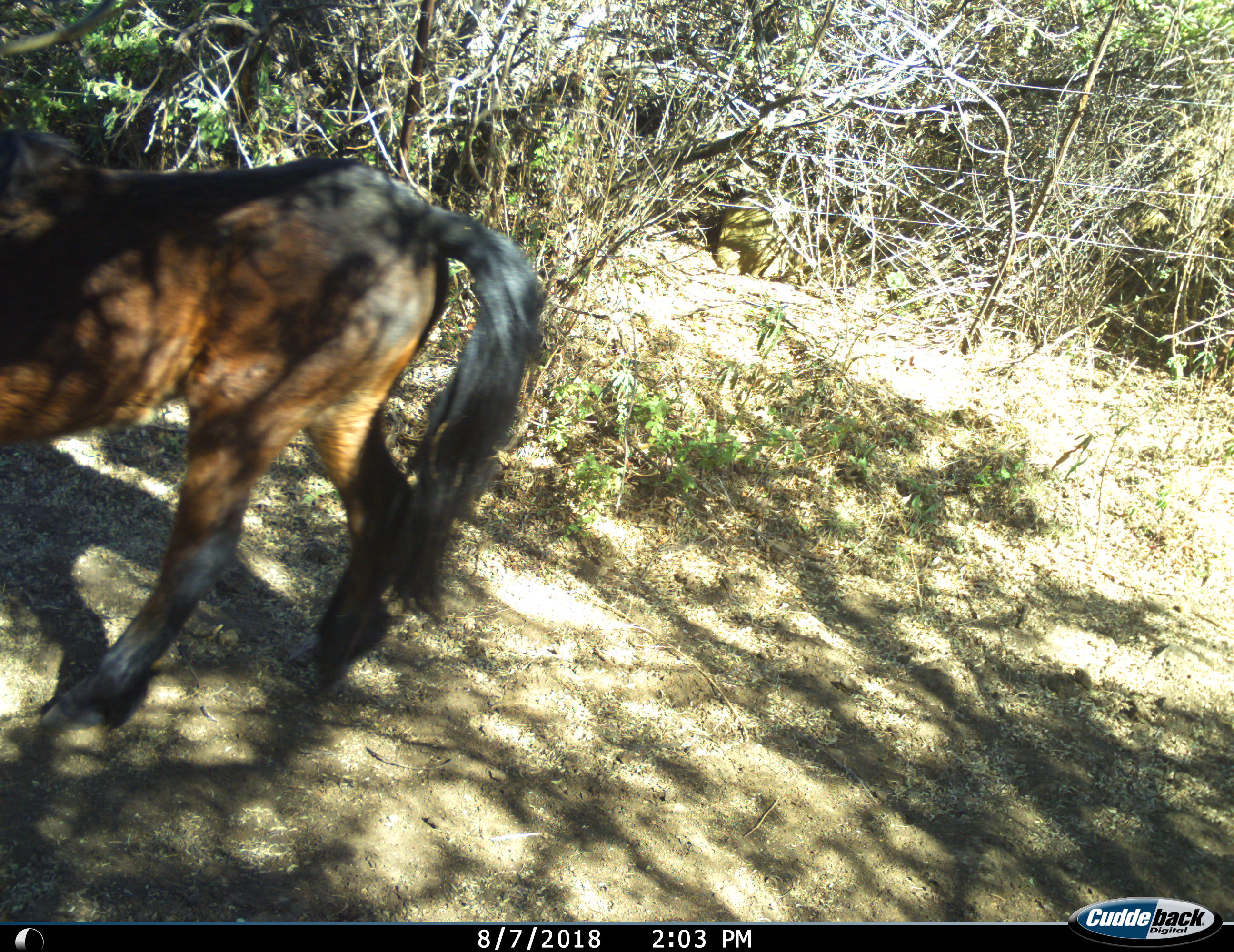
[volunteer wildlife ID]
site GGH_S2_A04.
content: unidentified animal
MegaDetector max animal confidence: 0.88